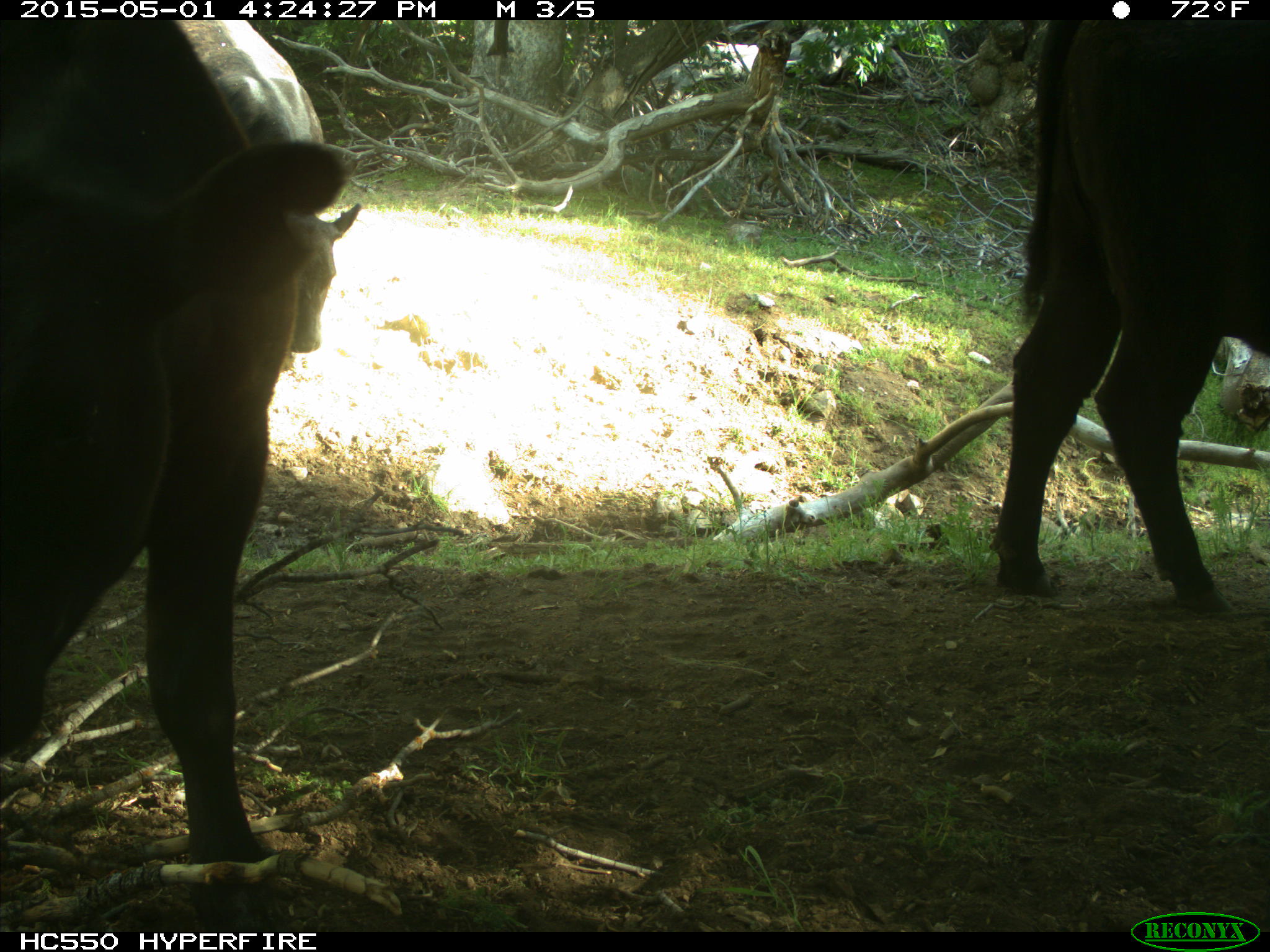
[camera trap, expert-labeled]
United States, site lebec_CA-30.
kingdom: Animalia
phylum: Chordata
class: Mammalia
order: Artiodactyla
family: Bovidae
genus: Bos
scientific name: Bos taurus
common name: domestic cow